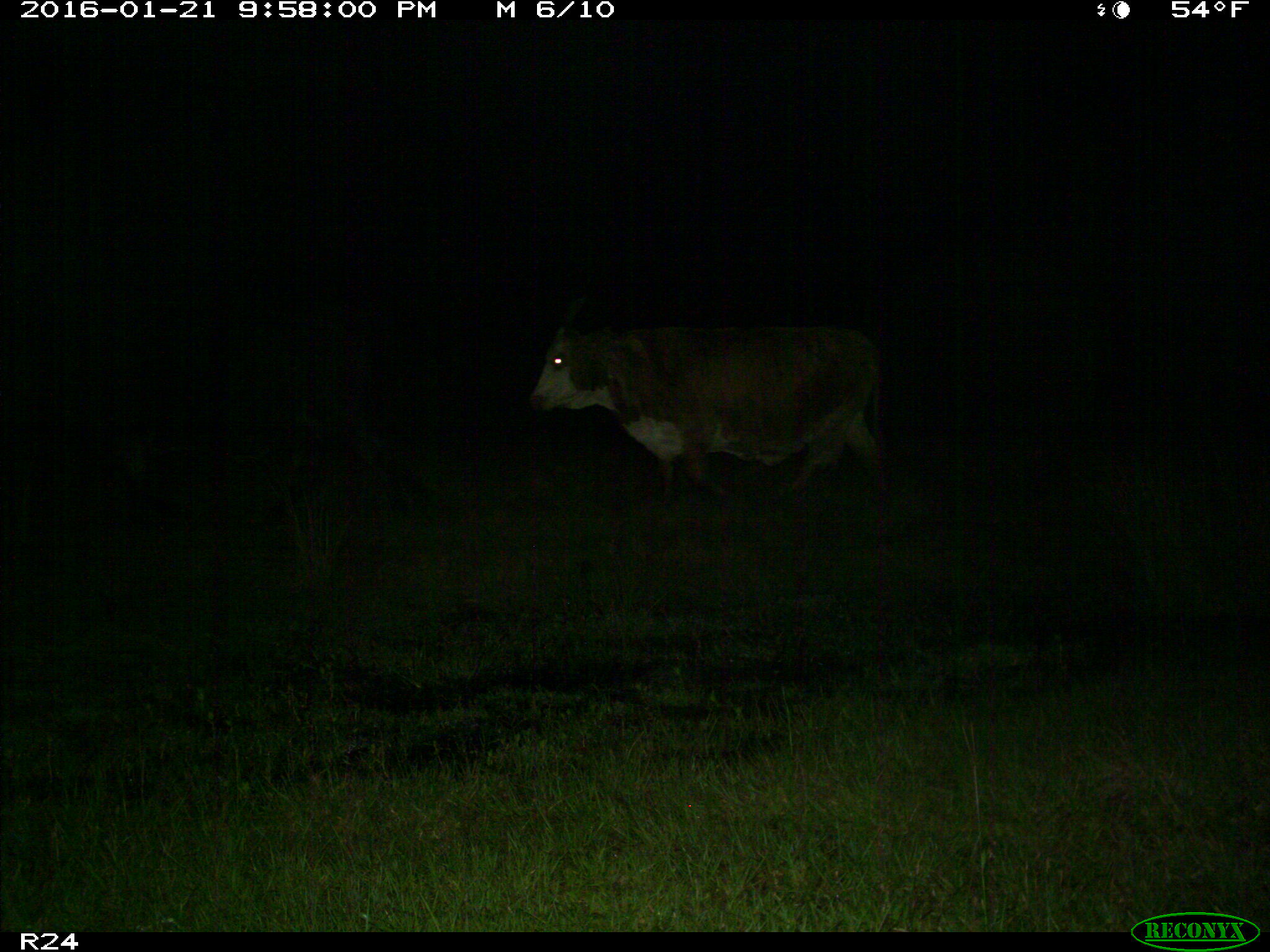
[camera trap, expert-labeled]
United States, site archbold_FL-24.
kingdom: Animalia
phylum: Chordata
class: Mammalia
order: Artiodactyla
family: Bovidae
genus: Bos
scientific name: Bos taurus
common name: domestic cow